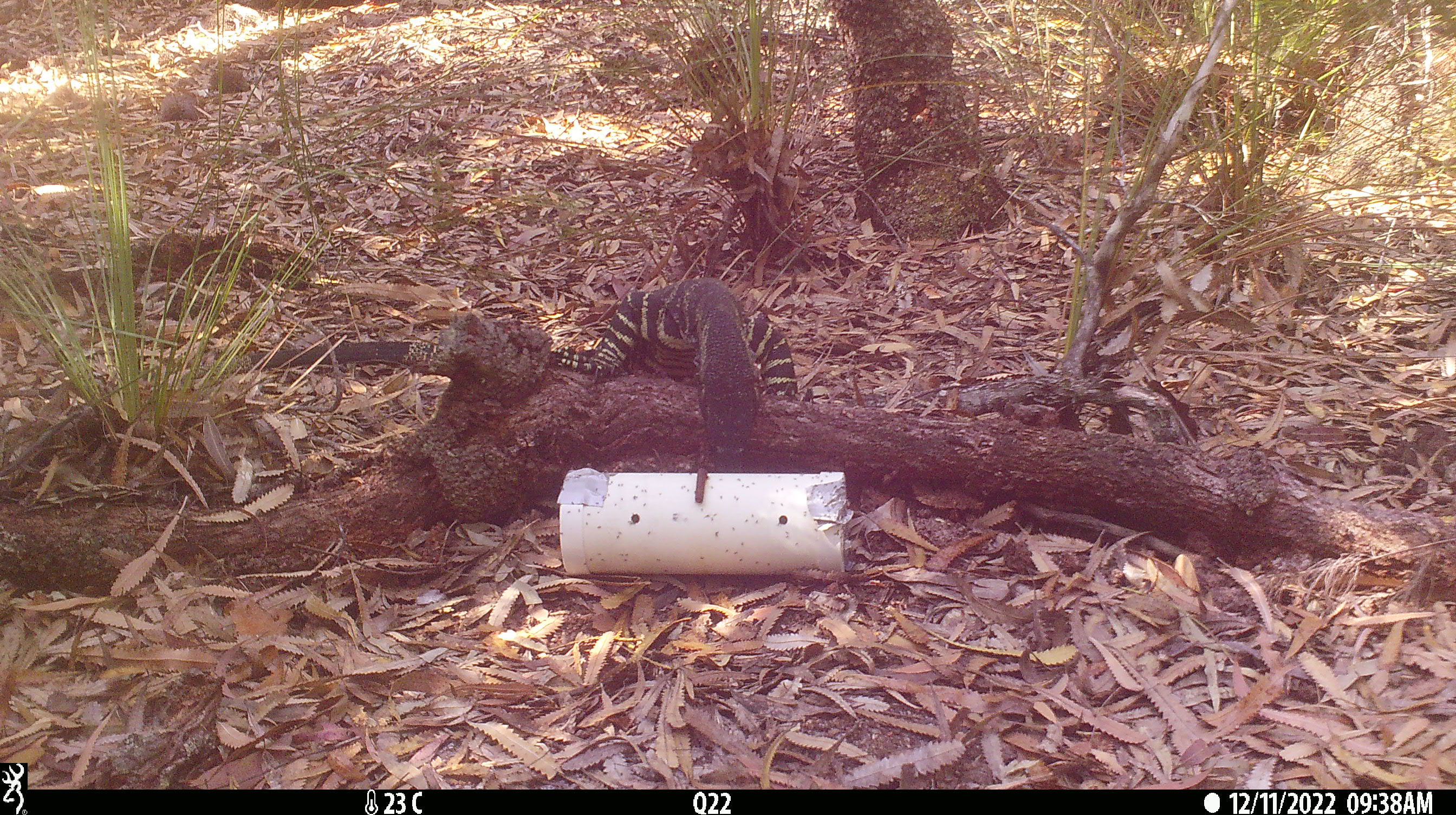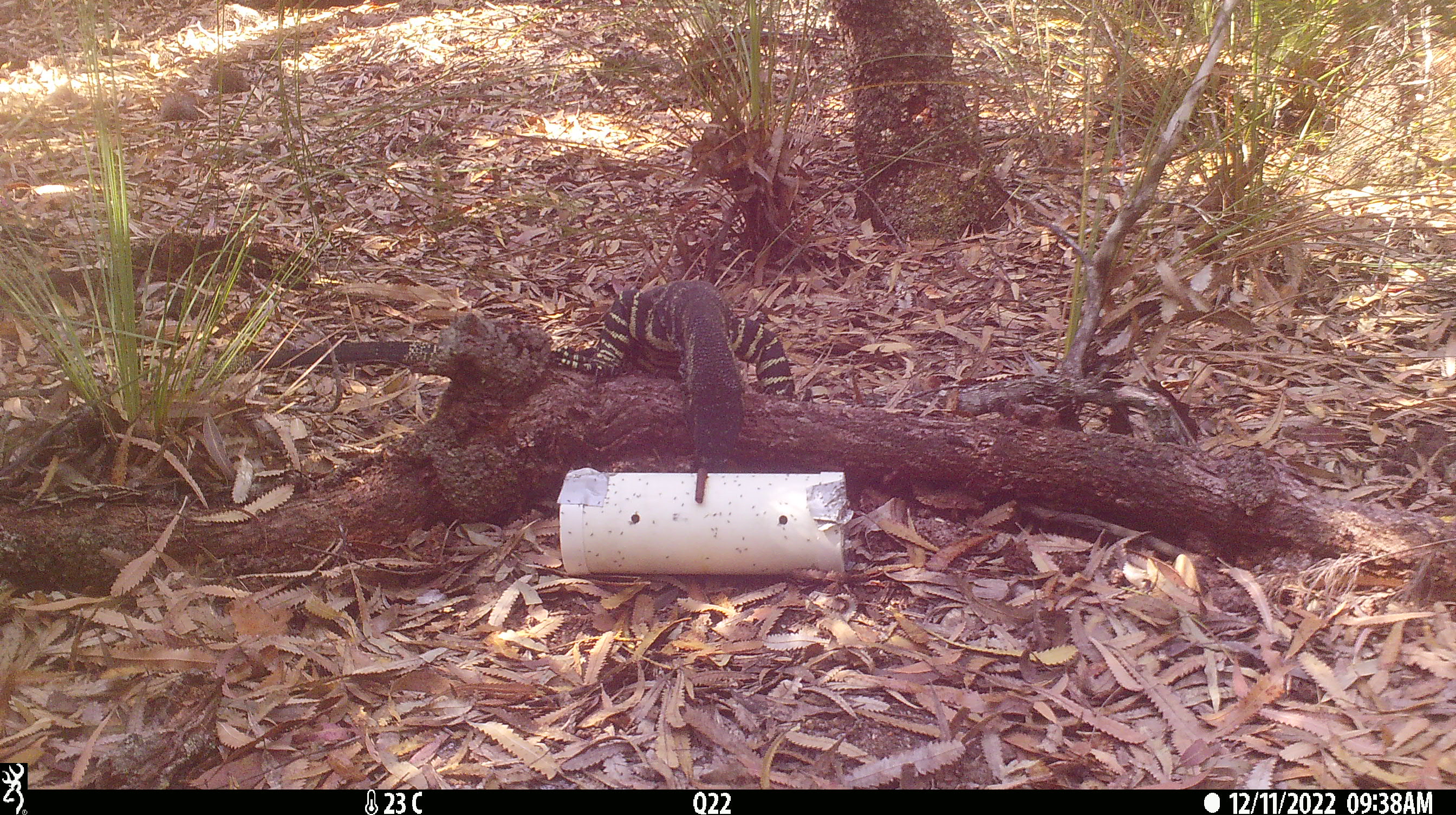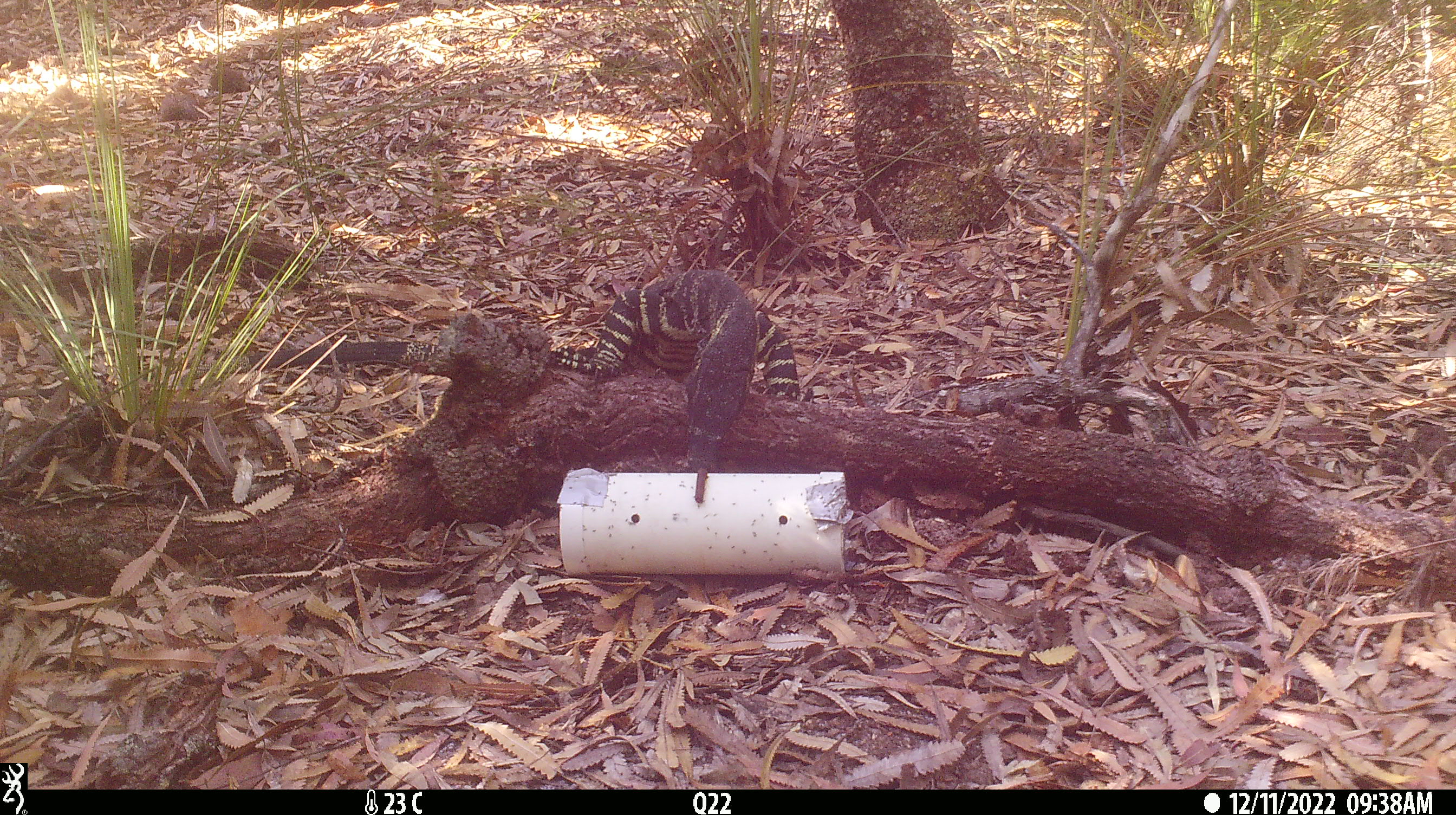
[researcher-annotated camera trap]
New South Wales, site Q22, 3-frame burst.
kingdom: Animalia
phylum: Chordata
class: Reptilia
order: Squamata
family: Varanidae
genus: Varanus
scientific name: Varanus varius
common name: lace monitor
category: goanna